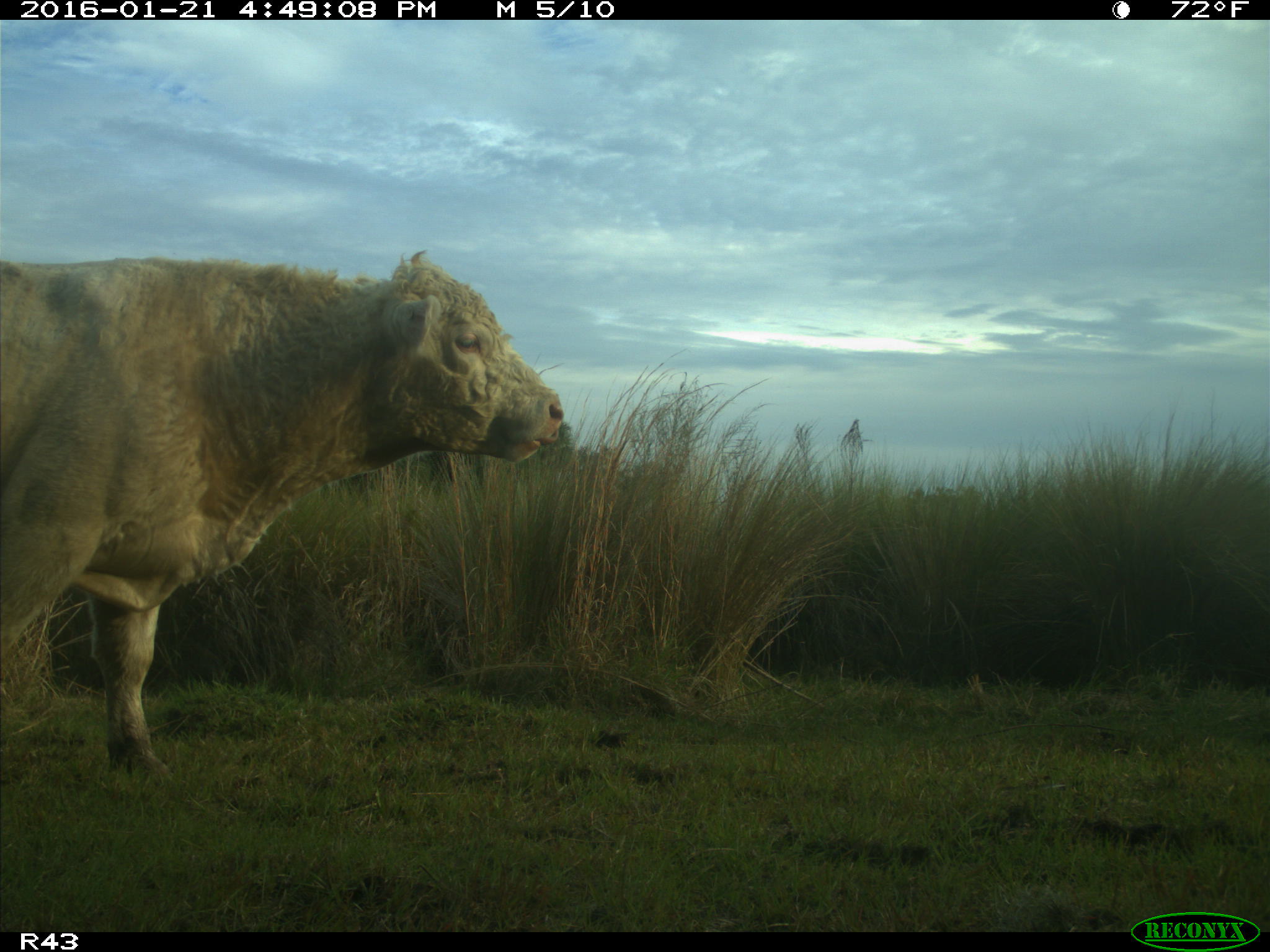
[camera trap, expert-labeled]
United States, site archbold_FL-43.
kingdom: Animalia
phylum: Chordata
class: Mammalia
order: Artiodactyla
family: Bovidae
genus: Bos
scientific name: Bos taurus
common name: domestic cow